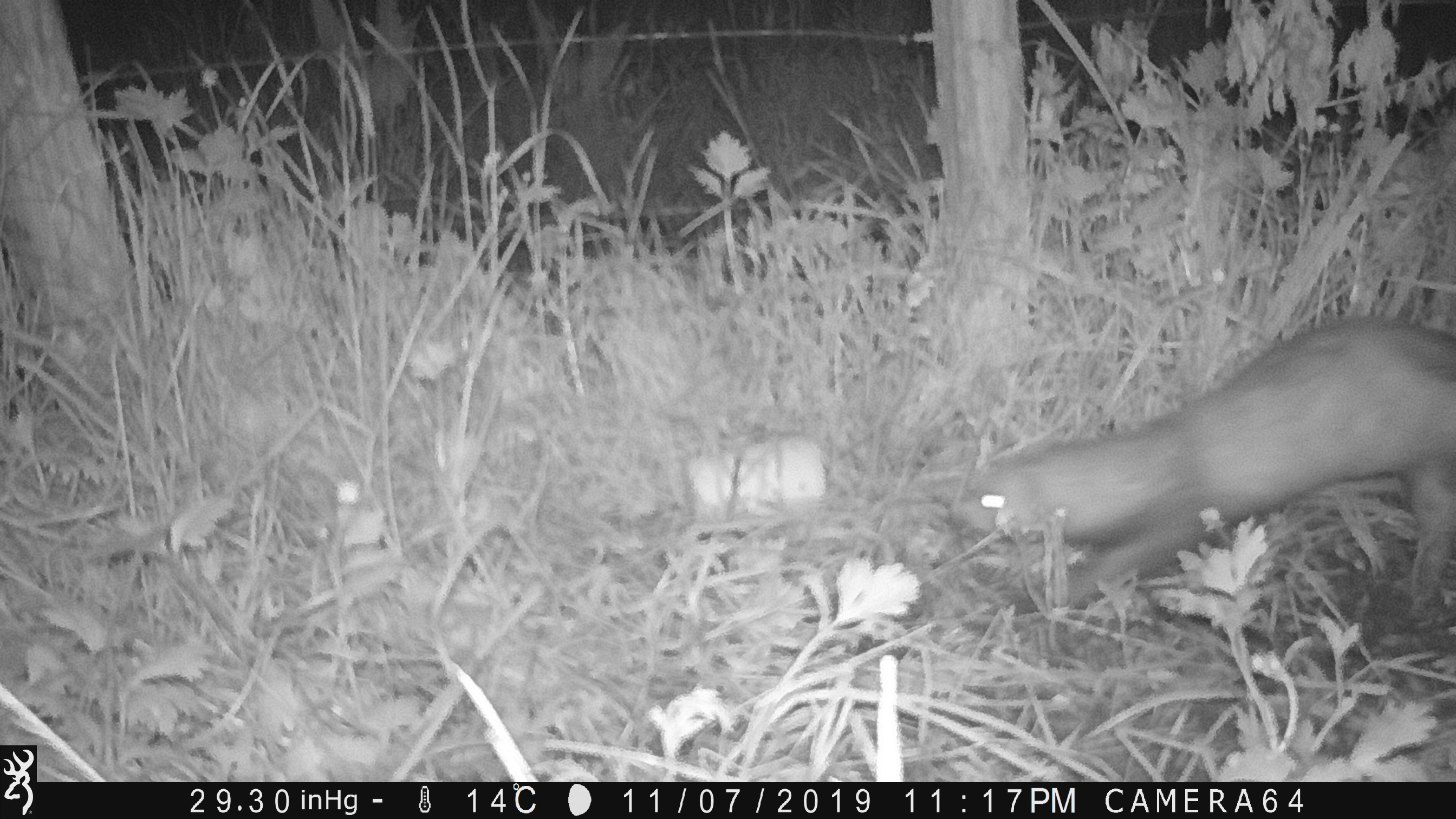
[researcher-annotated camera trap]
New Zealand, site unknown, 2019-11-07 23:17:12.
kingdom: Animalia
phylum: Chordata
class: Mammalia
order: Carnivora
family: Mustelidae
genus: Mustela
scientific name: Mustela furo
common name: ferret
Ferret (Mustela furo).